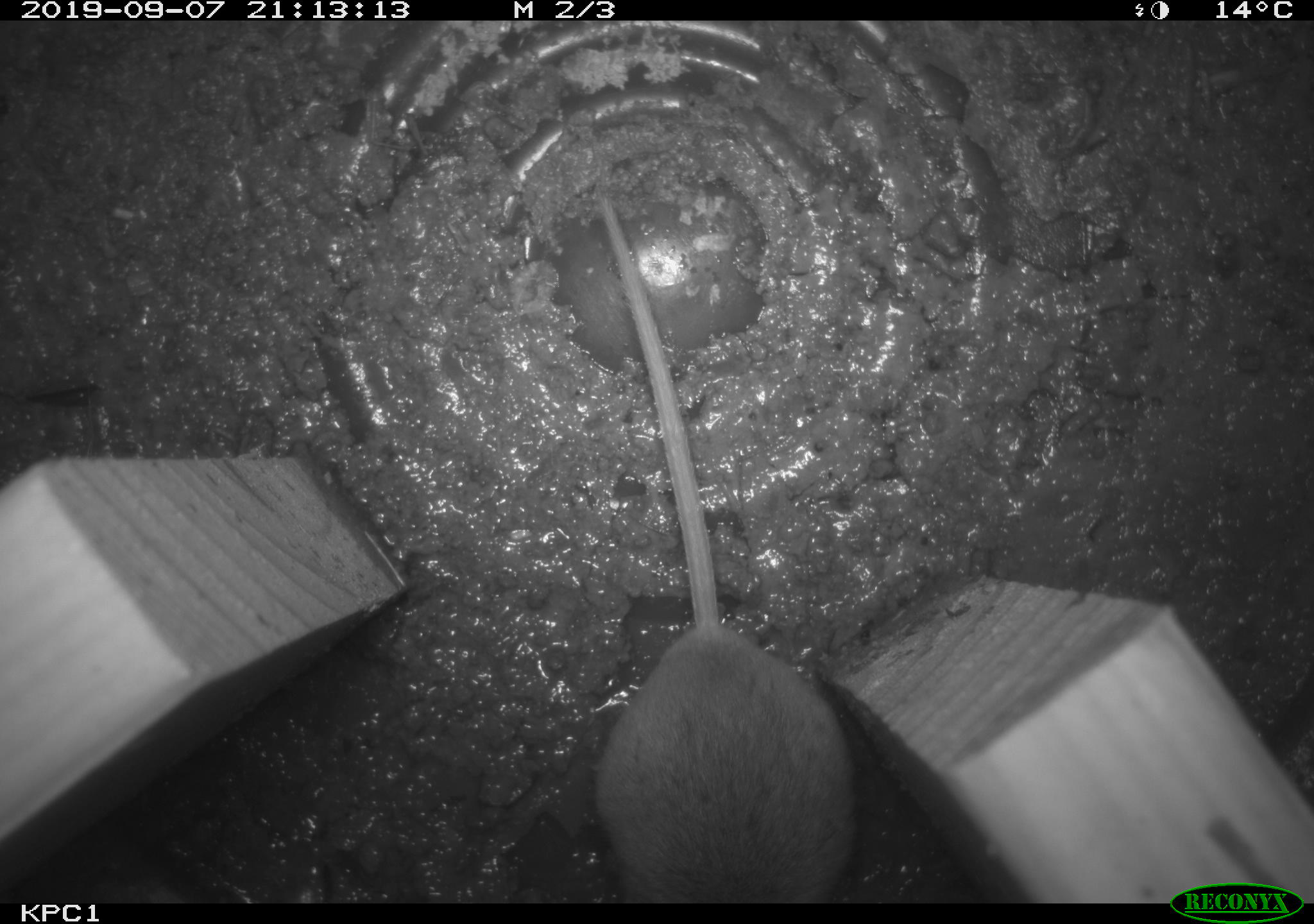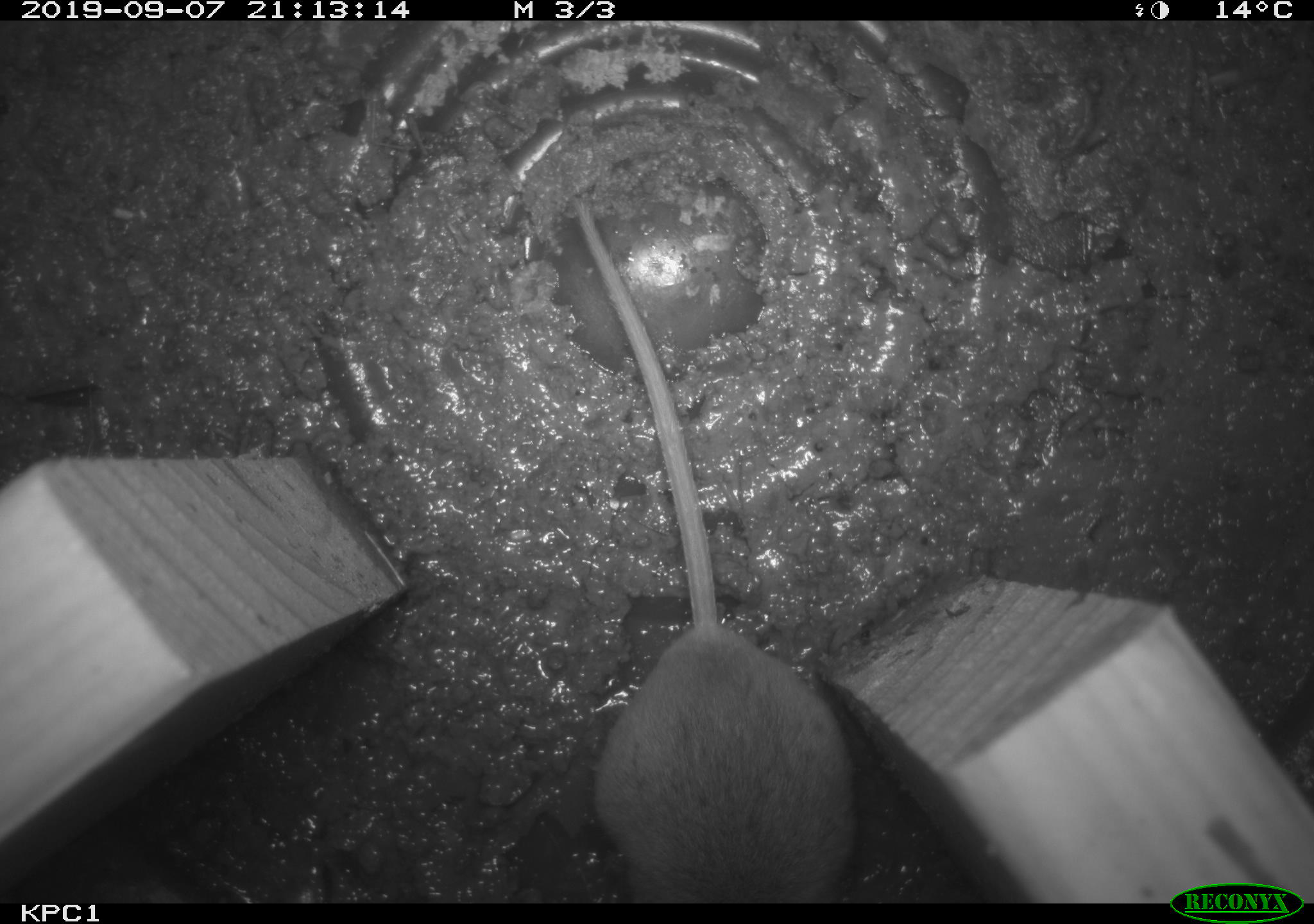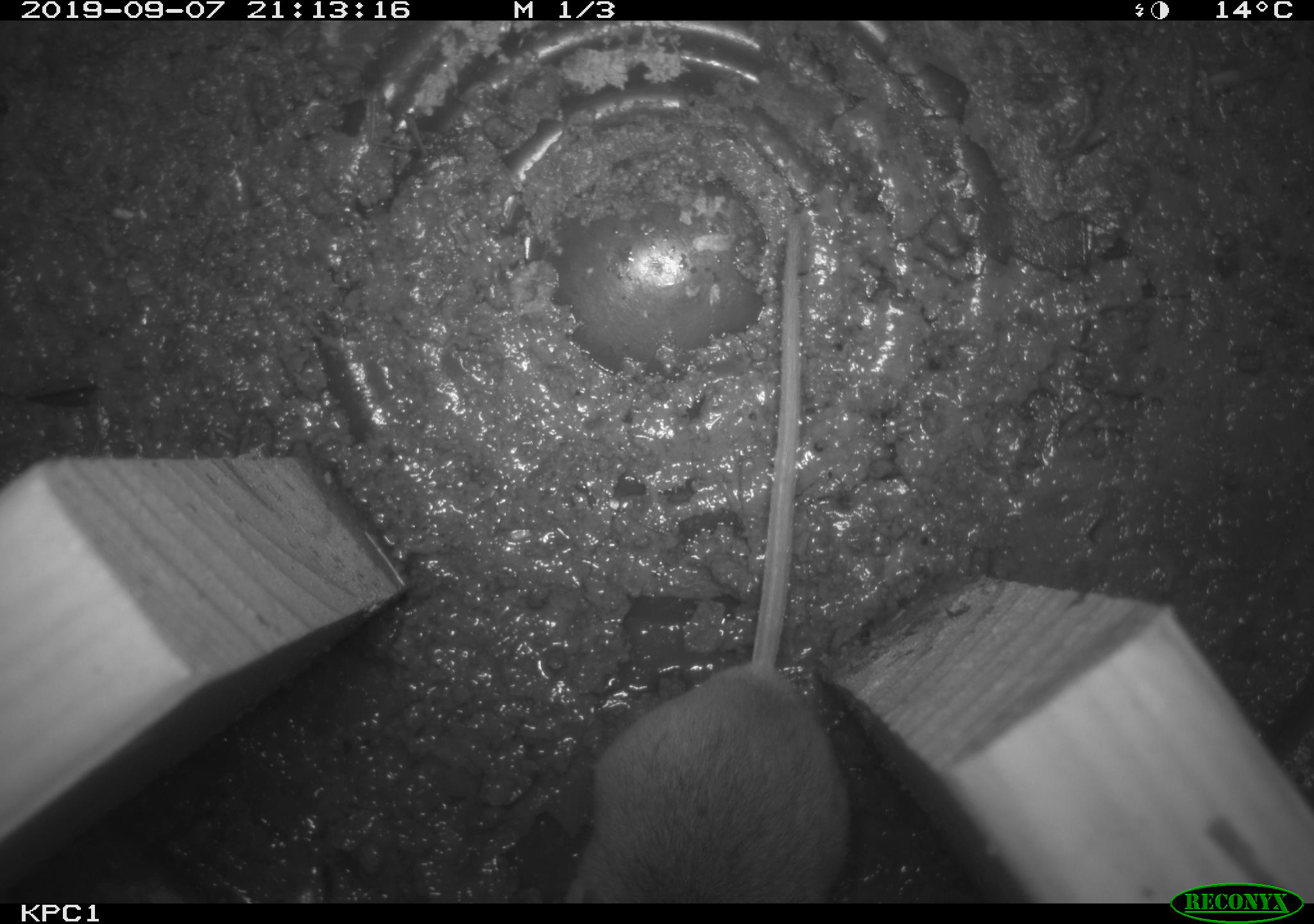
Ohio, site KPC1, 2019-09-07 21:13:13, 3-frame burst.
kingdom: Animalia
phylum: Chordata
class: Mammalia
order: Rodentia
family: Cricetidae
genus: Peromyscus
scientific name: Peromyscus leucopus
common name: white-footed mouse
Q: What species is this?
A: White-footed mouse (Peromyscus leucopus).